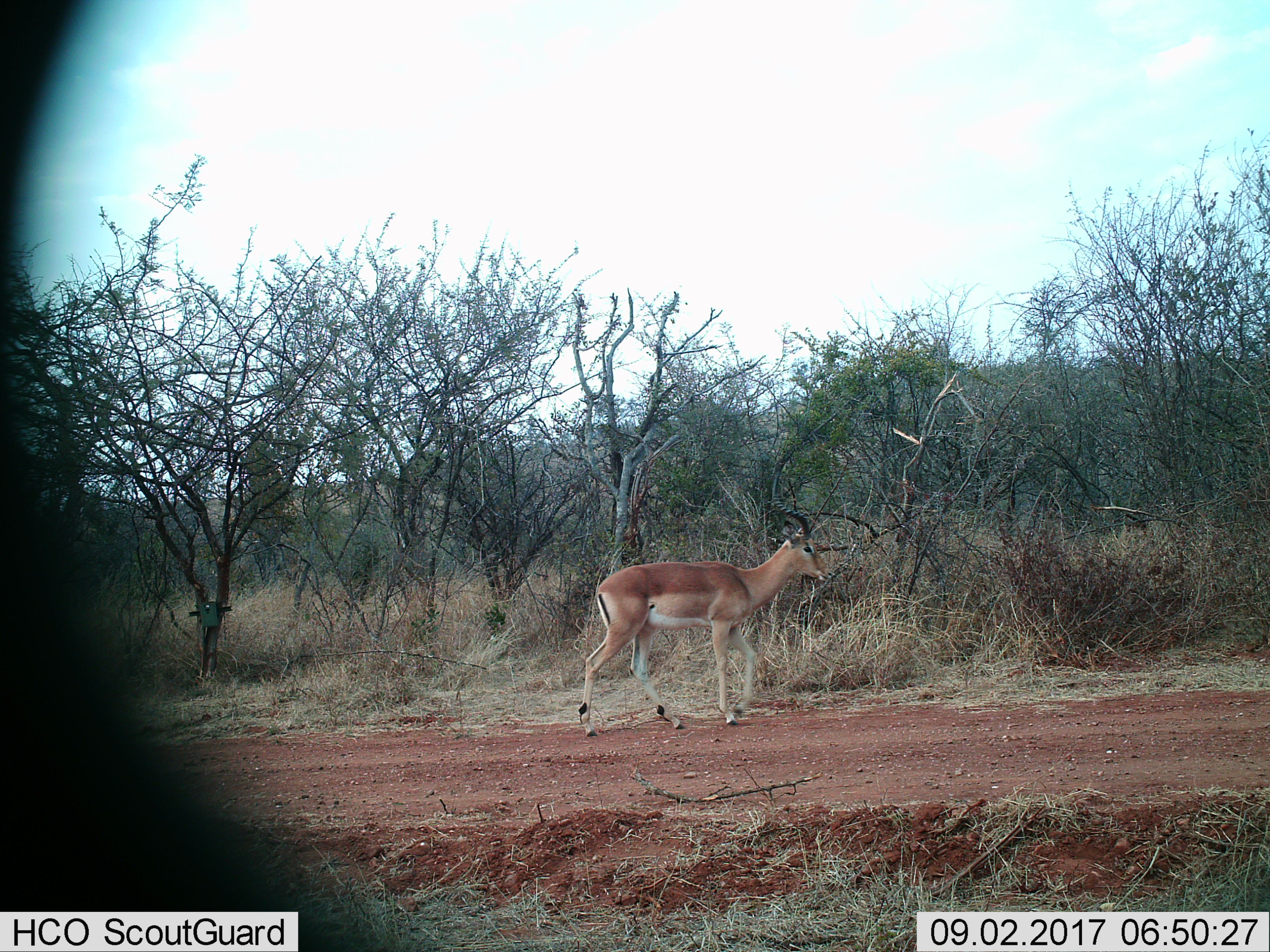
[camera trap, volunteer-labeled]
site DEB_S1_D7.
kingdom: Animalia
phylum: Chordata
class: Mammalia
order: Artiodactyla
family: Bovidae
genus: Aepyceros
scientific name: Aepyceros melampus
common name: impala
Impala (Aepyceros melampus), count 1. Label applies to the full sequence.